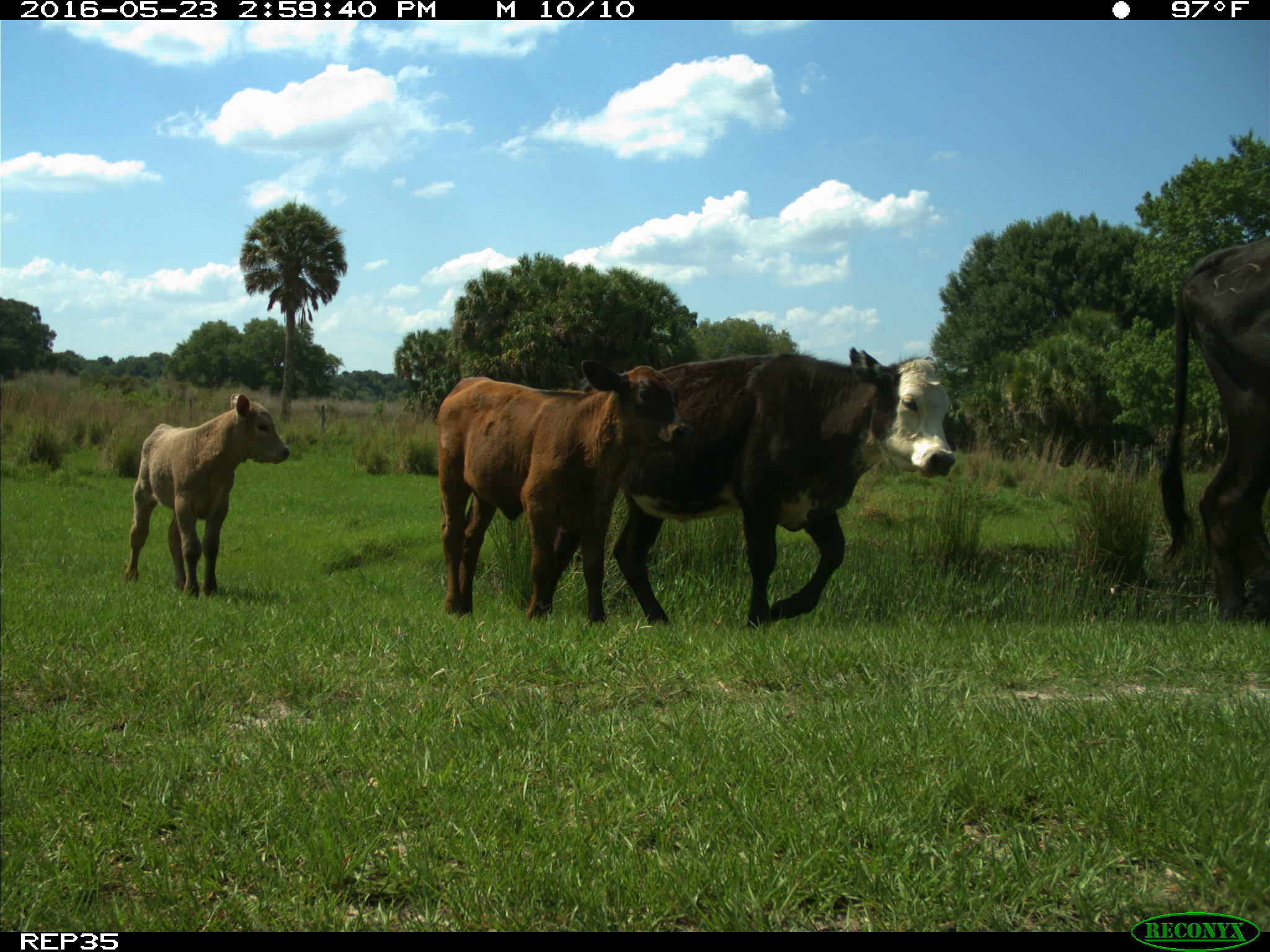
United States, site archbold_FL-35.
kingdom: Animalia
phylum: Chordata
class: Mammalia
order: Artiodactyla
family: Bovidae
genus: Bos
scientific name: Bos taurus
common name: domestic cow